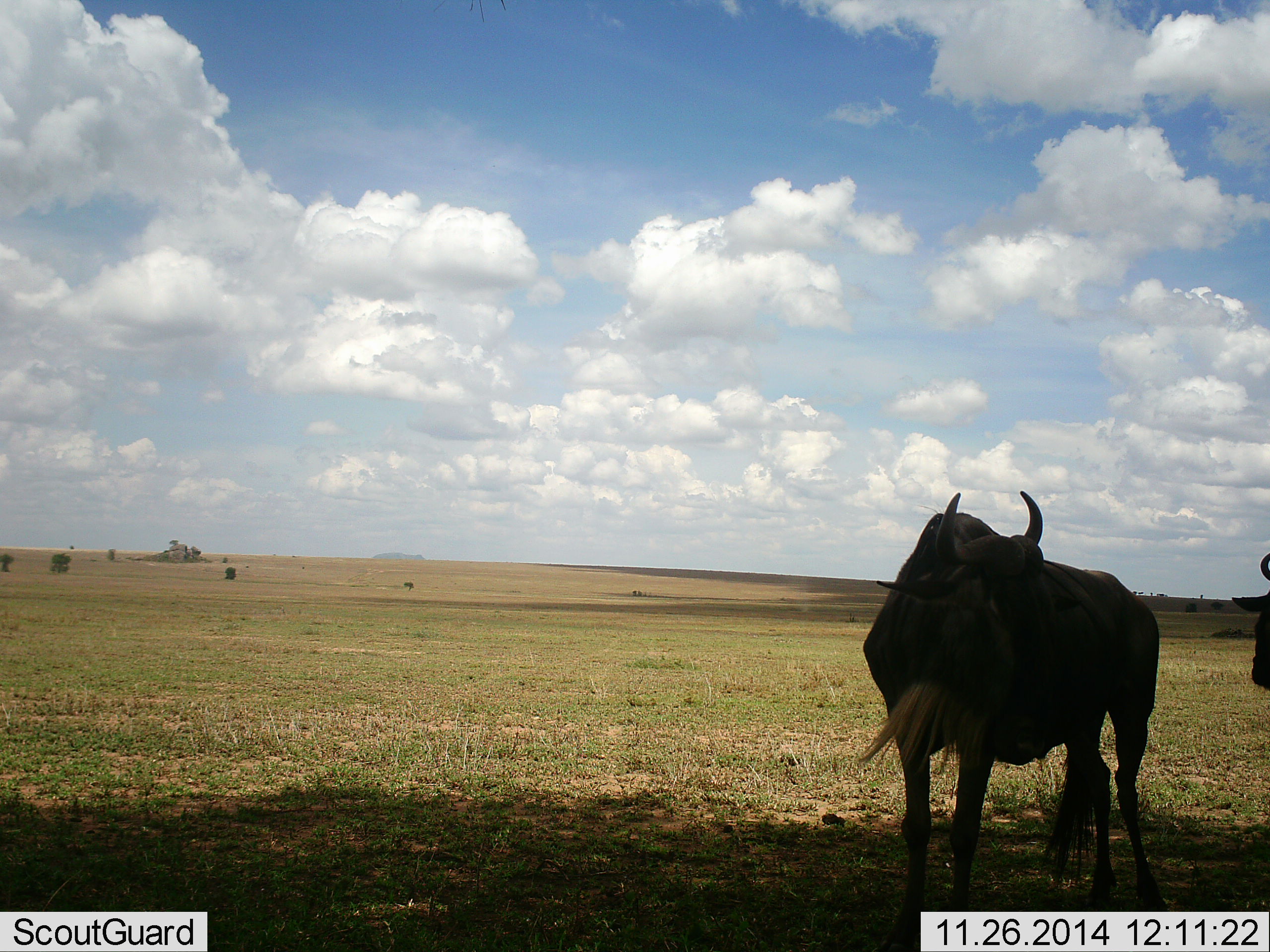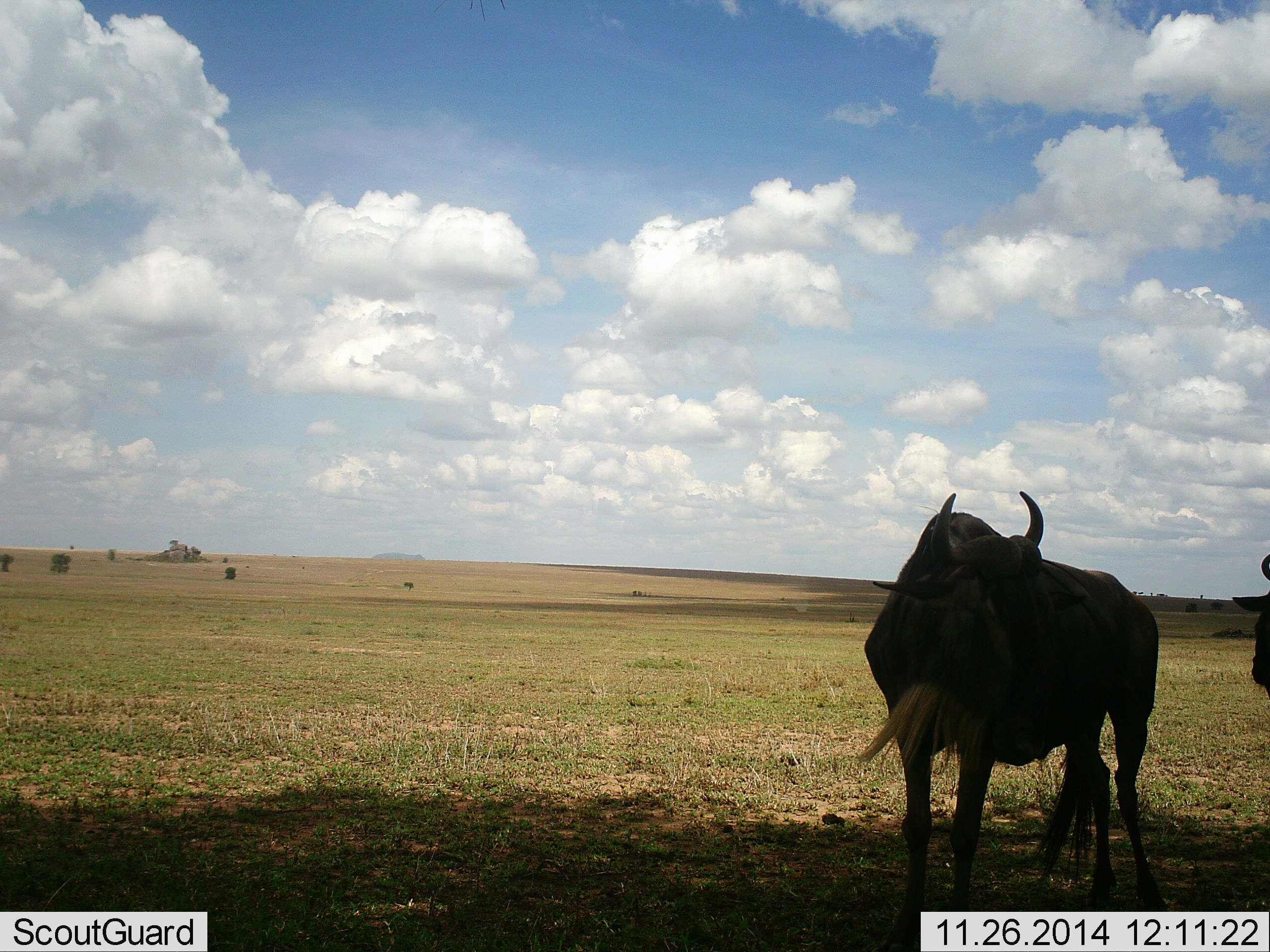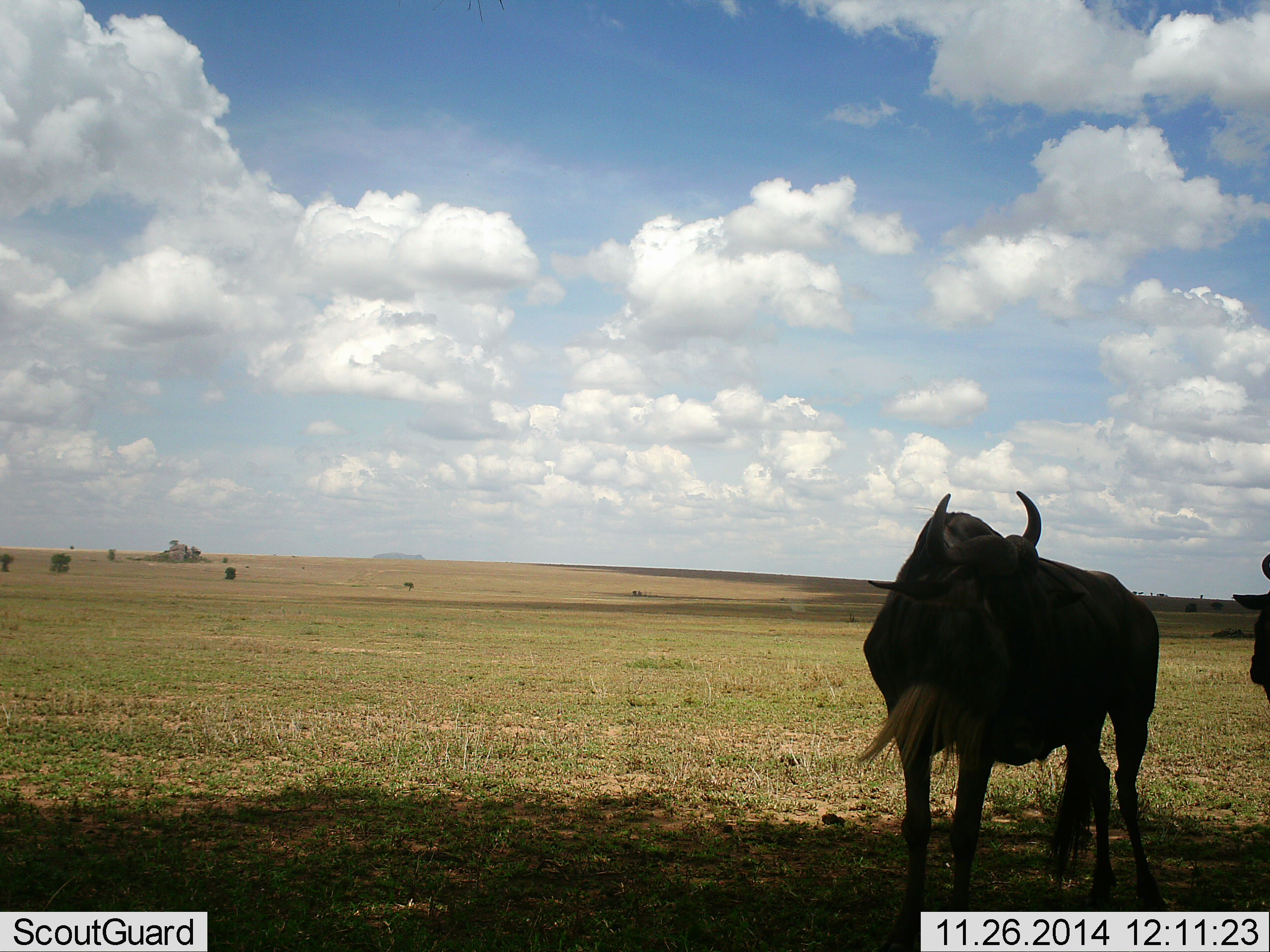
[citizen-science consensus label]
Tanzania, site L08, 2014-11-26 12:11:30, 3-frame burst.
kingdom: Animalia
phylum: Chordata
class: Mammalia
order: Artiodactyla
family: Bovidae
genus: Connochaetes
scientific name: Connochaetes taurinus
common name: blue wildebeest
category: wildebeest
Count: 2.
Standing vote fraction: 100%.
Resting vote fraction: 0%.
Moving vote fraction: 0%.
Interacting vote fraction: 0%.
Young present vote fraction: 0%.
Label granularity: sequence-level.